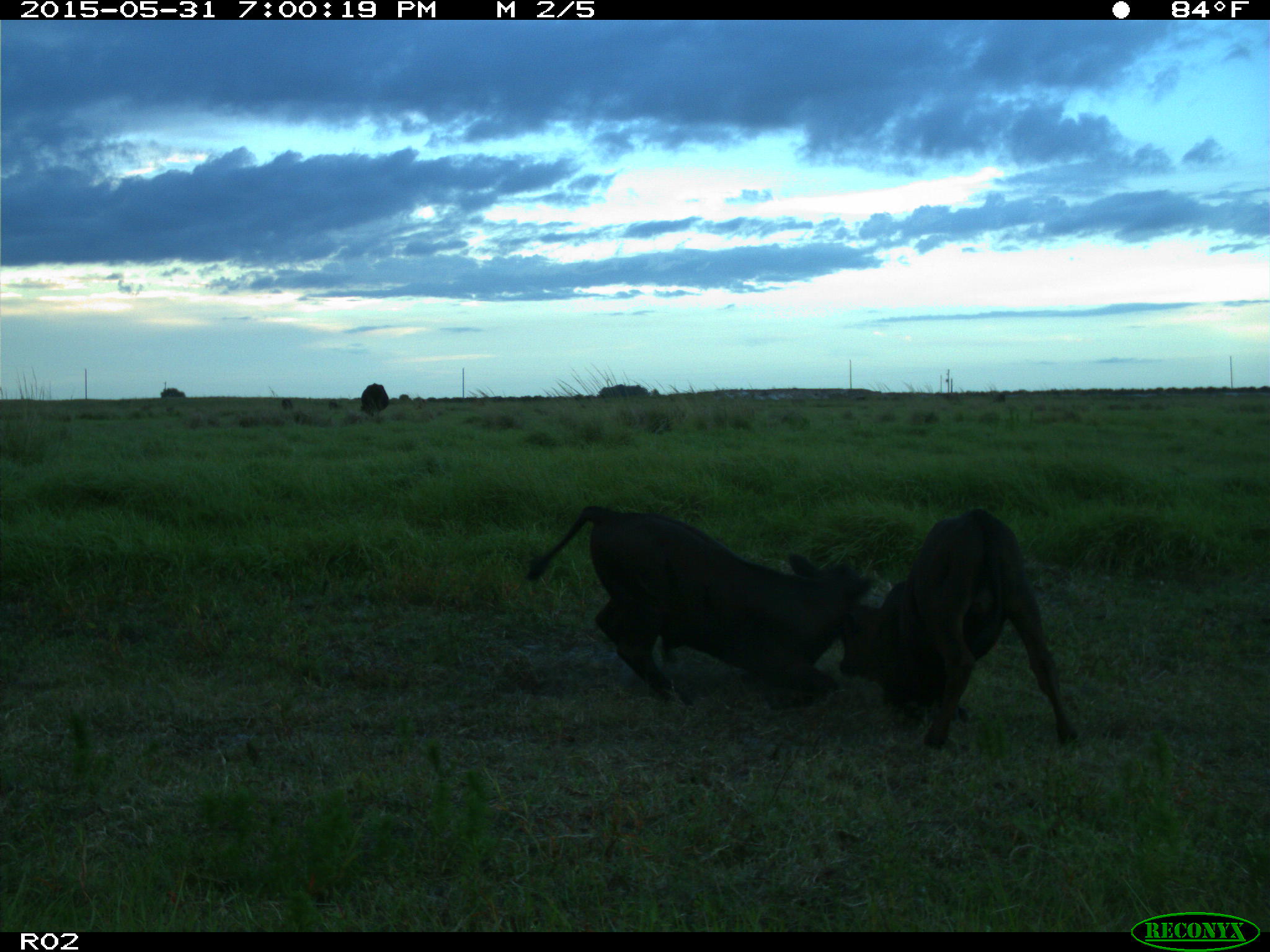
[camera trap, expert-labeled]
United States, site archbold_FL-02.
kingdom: Animalia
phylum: Chordata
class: Mammalia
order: Artiodactyla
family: Bovidae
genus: Bos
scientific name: Bos taurus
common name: domestic cow